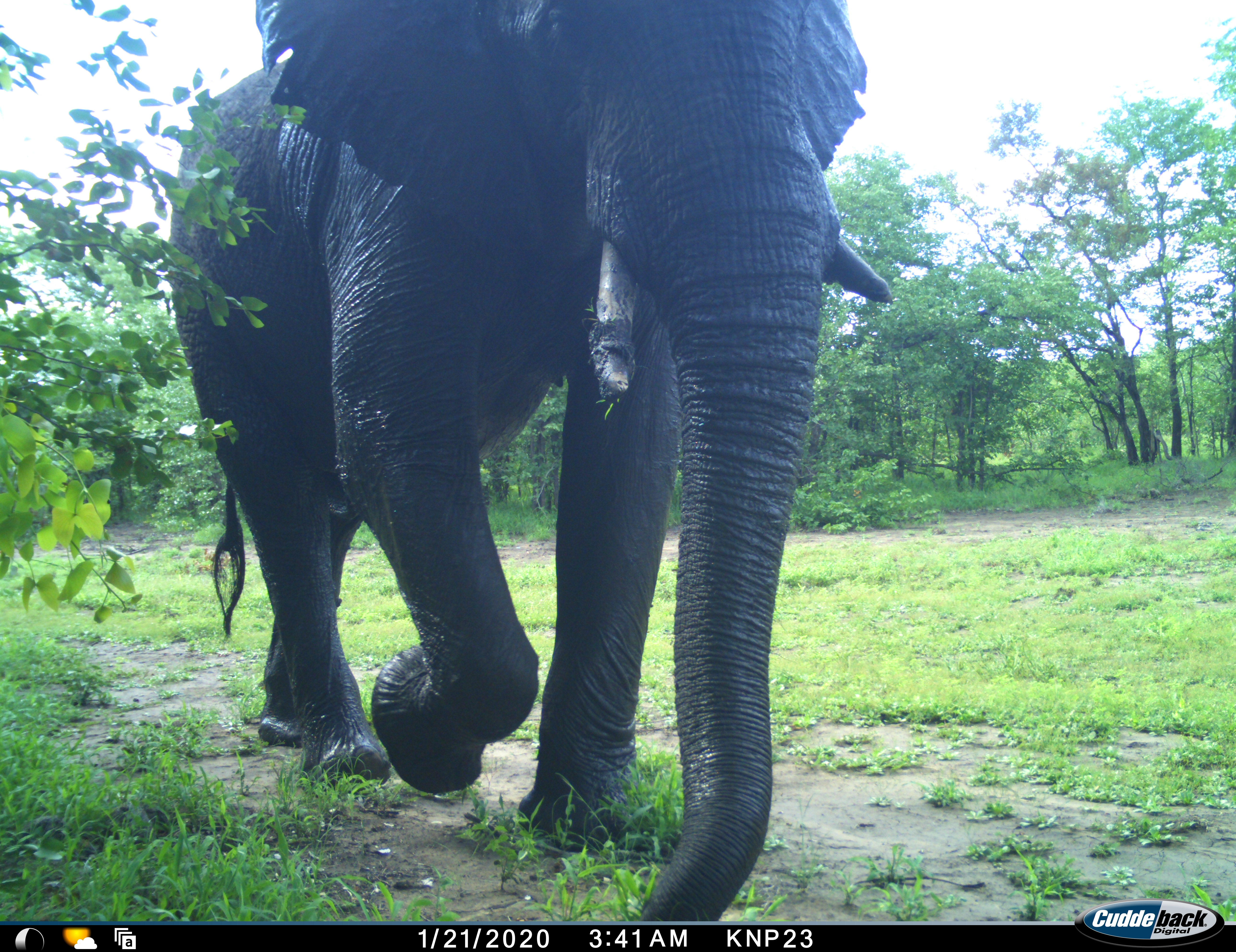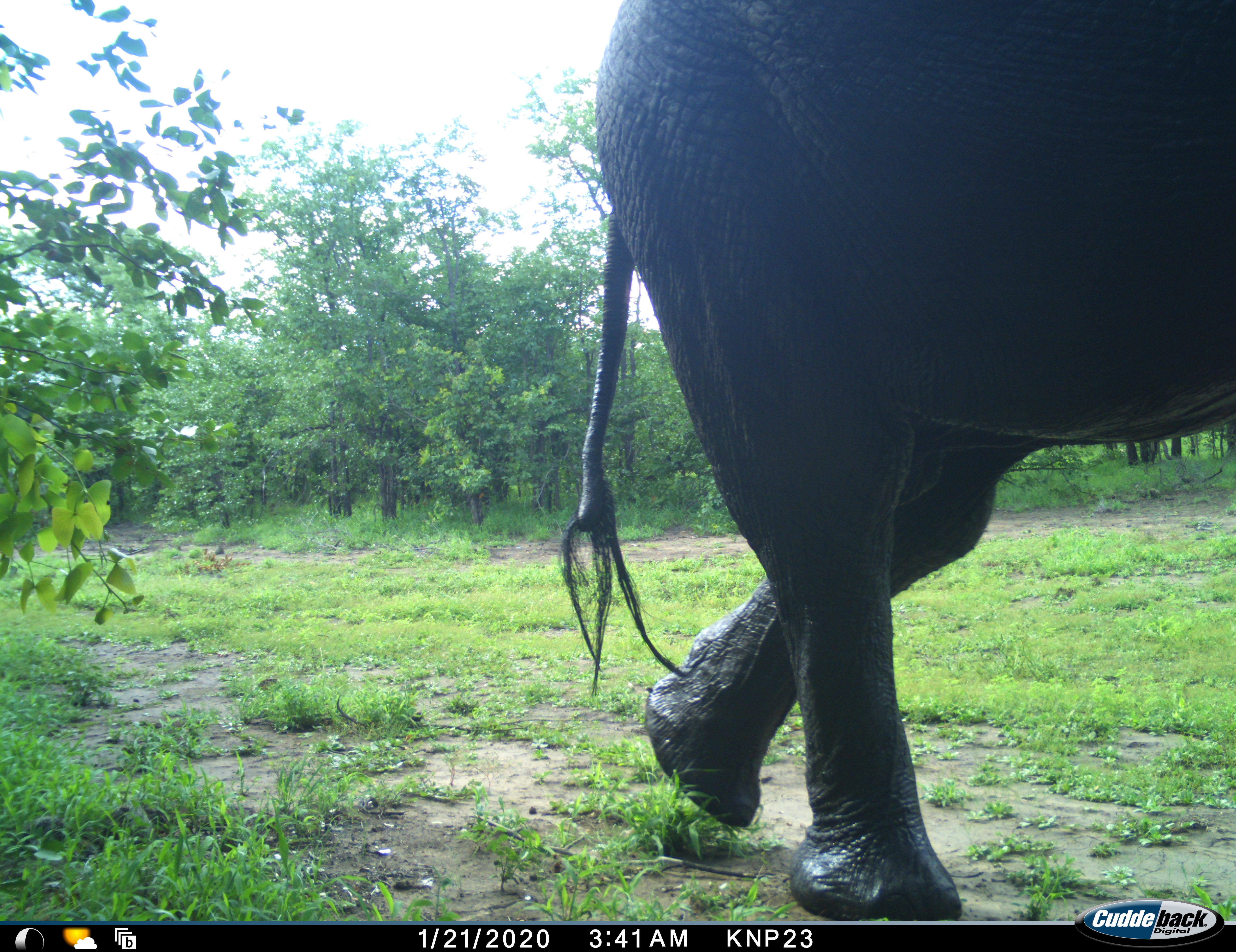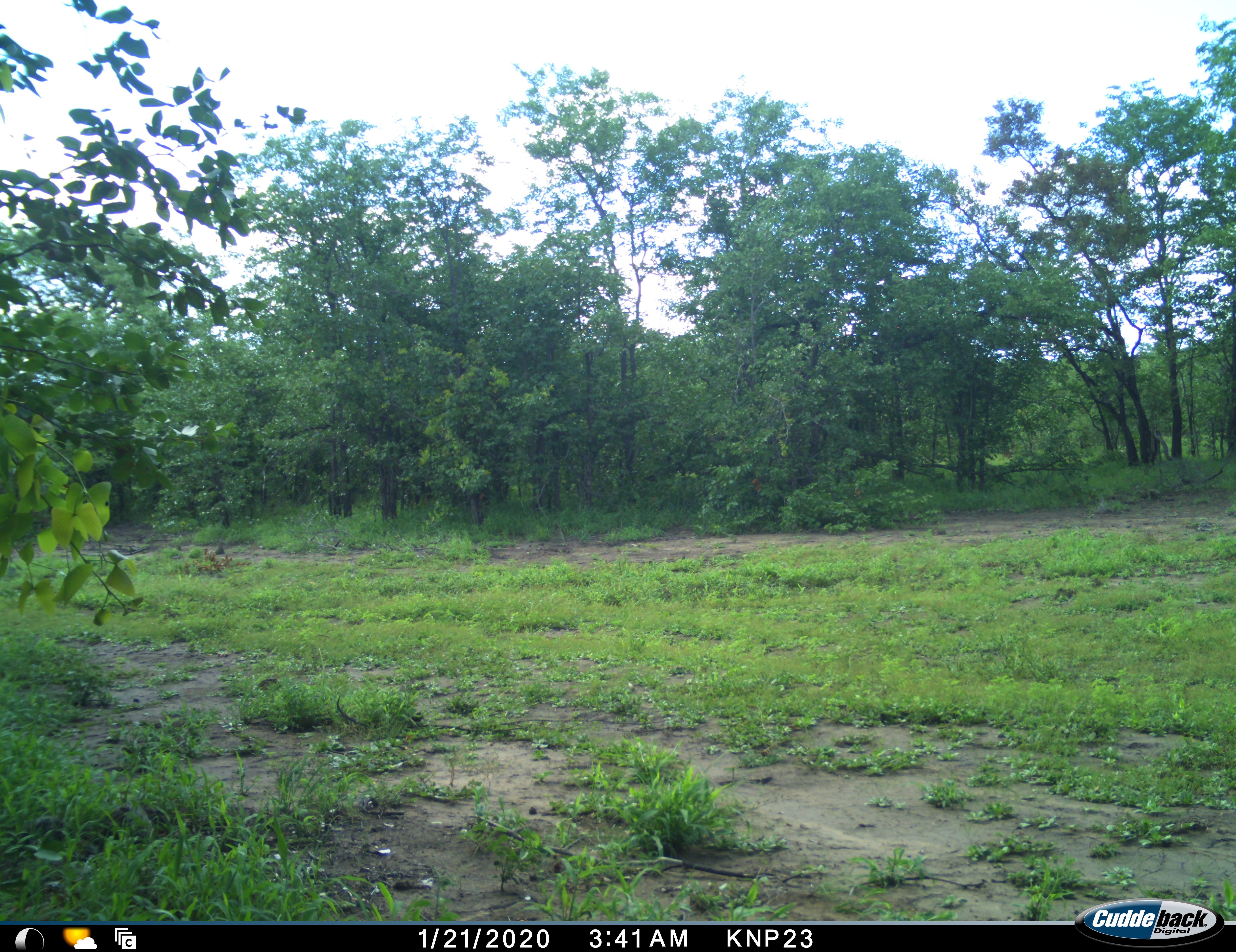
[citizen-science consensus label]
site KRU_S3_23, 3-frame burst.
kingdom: Animalia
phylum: Chordata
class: Mammalia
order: Proboscidea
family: Elephantidae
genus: Loxodonta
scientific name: Loxodonta africana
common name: african bush elephant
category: elephant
Elephant (african bush elephant) (Loxodonta africana), count 1. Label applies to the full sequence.